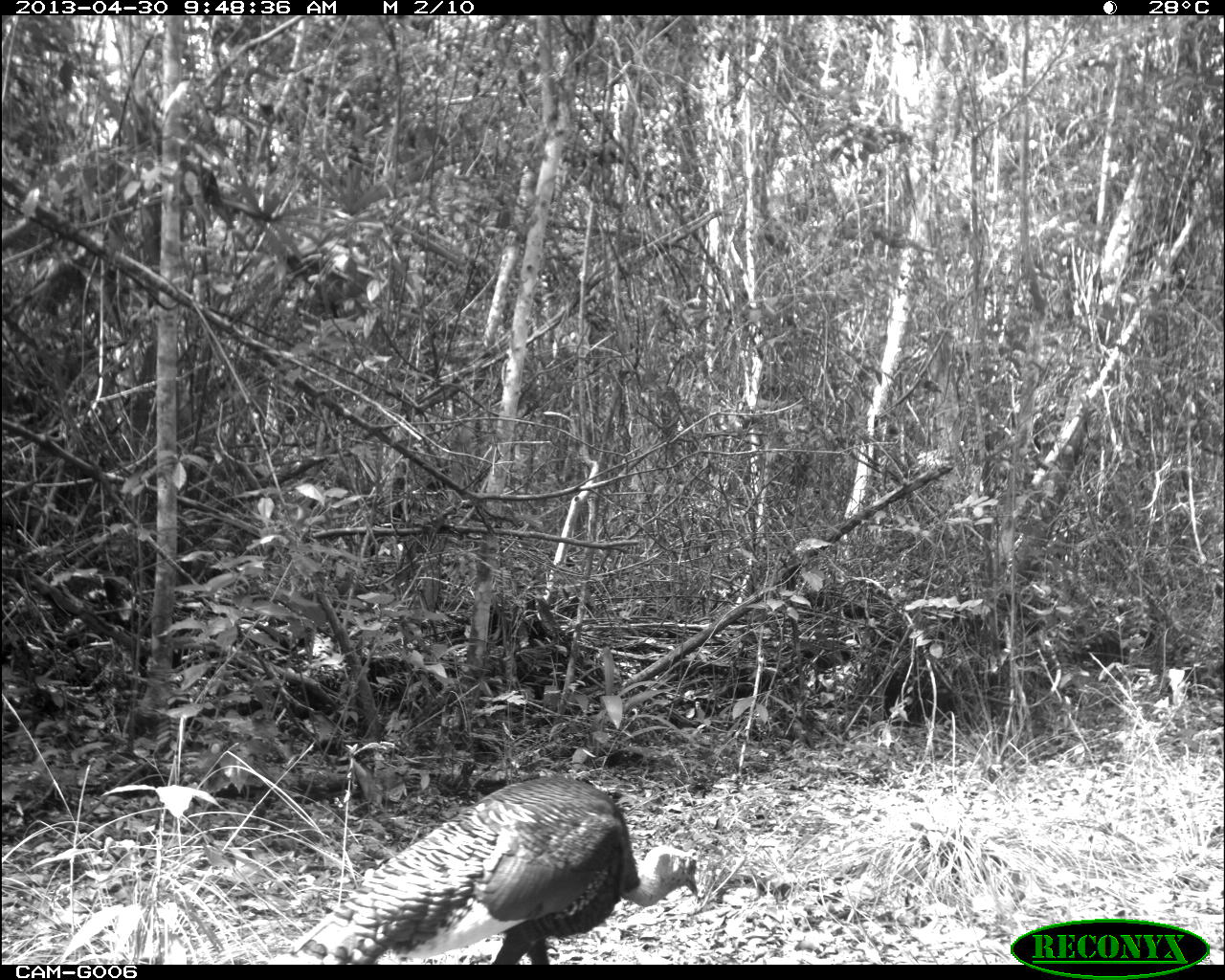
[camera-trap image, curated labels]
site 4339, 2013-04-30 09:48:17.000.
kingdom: Animalia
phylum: Chordata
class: Aves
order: Galliformes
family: Phasianidae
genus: Meleagris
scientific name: Meleagris ocellata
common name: ocellated turkey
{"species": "Meleagris ocellata (ocellated turkey)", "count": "1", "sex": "male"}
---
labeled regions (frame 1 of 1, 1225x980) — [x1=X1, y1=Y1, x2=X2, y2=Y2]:
meleagris ocellata: [x1=270, y1=775, x2=700, y2=964]